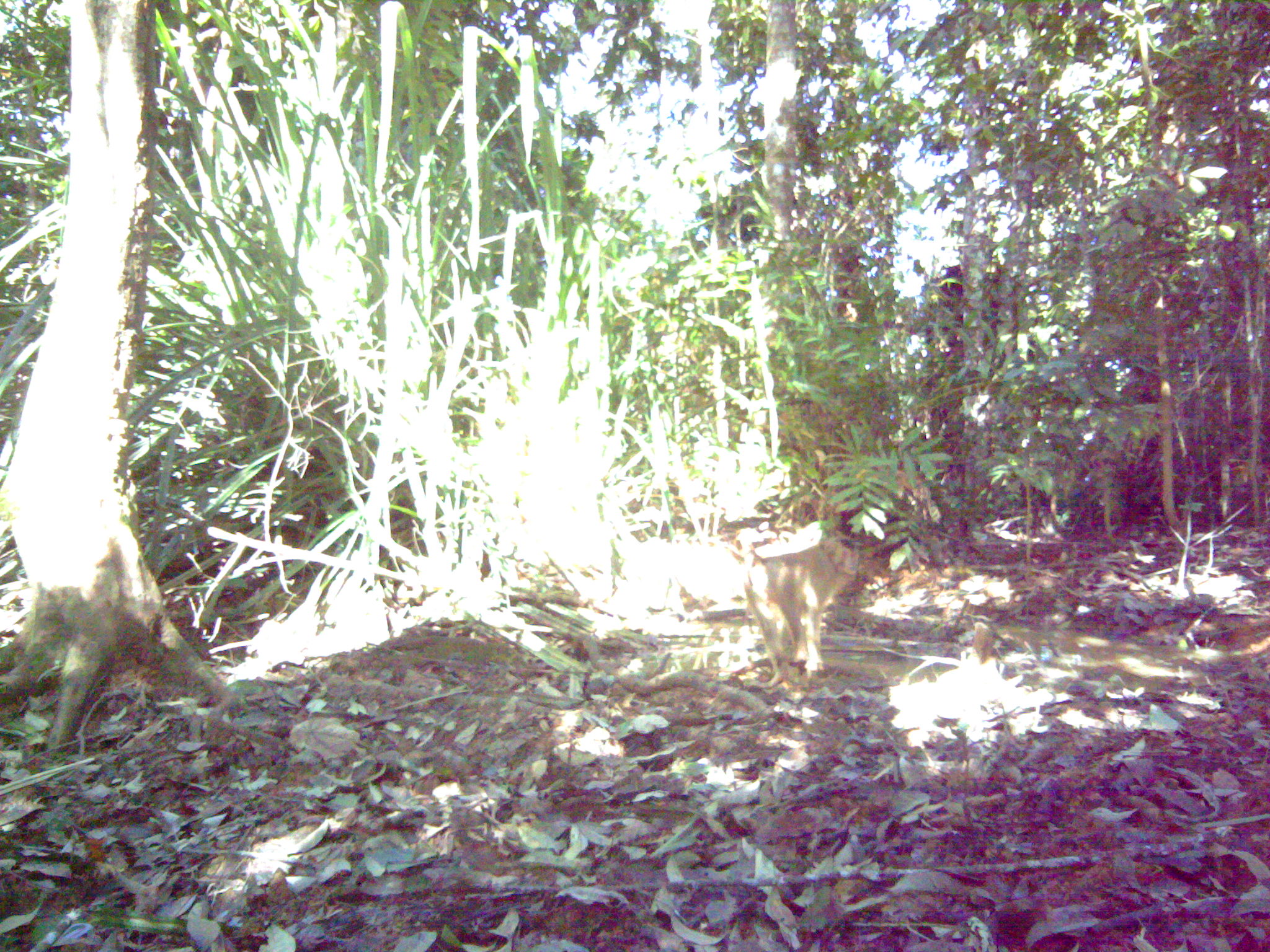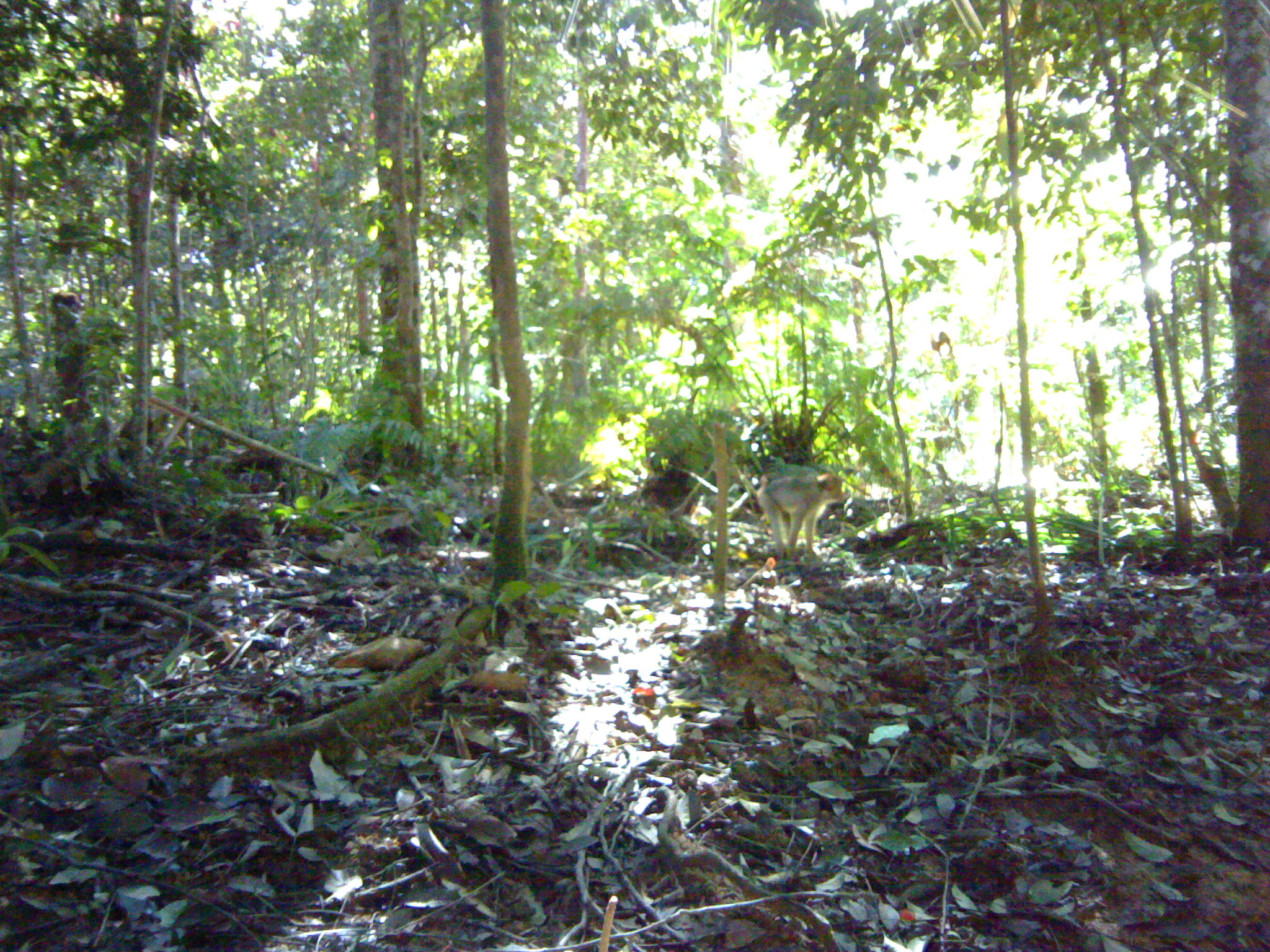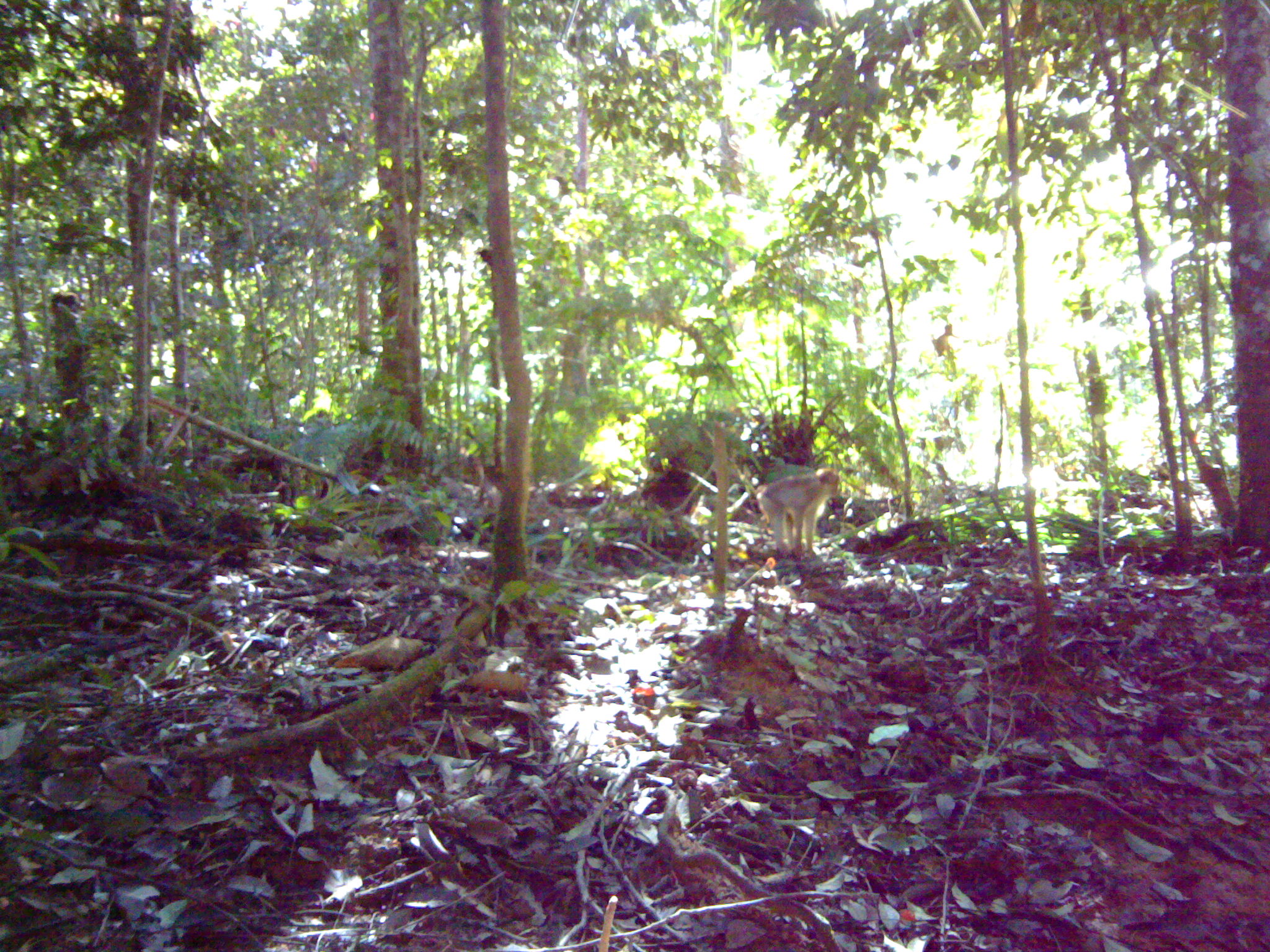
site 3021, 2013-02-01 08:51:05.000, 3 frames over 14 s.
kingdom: Animalia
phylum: Chordata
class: Mammalia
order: Primates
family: Cercopithecidae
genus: Macaca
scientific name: Macaca nemestrina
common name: southern pig-tailed macaque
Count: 1.